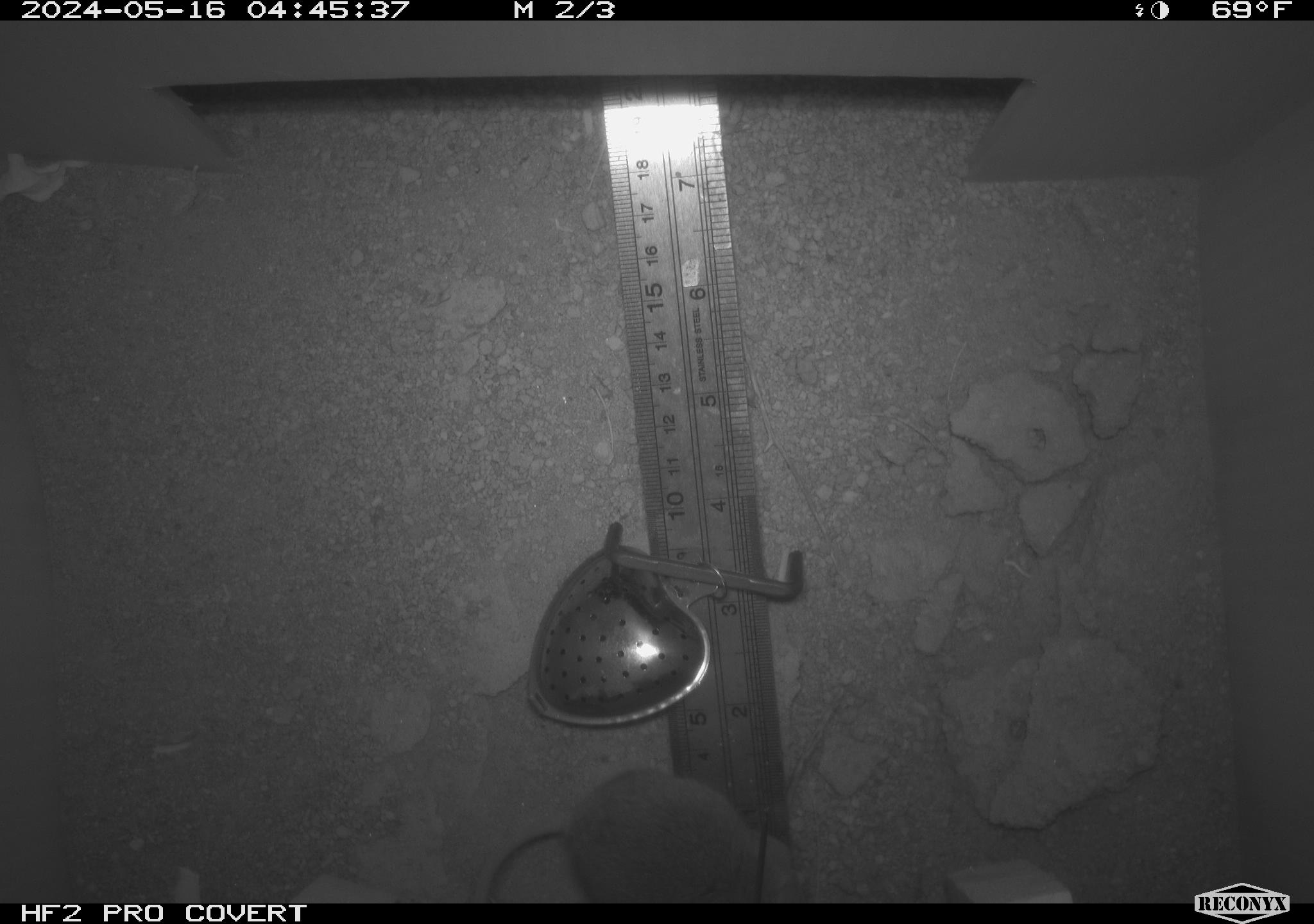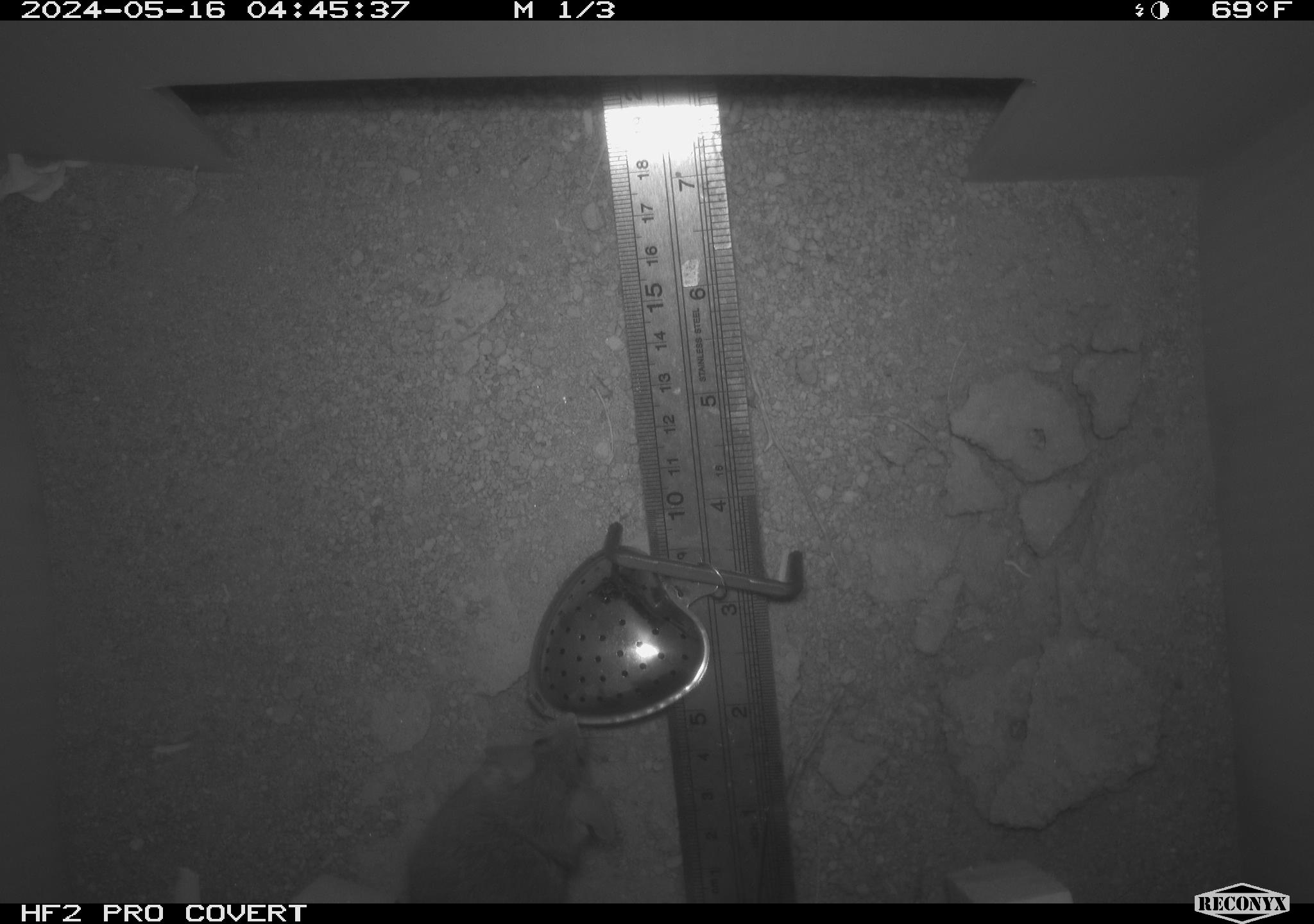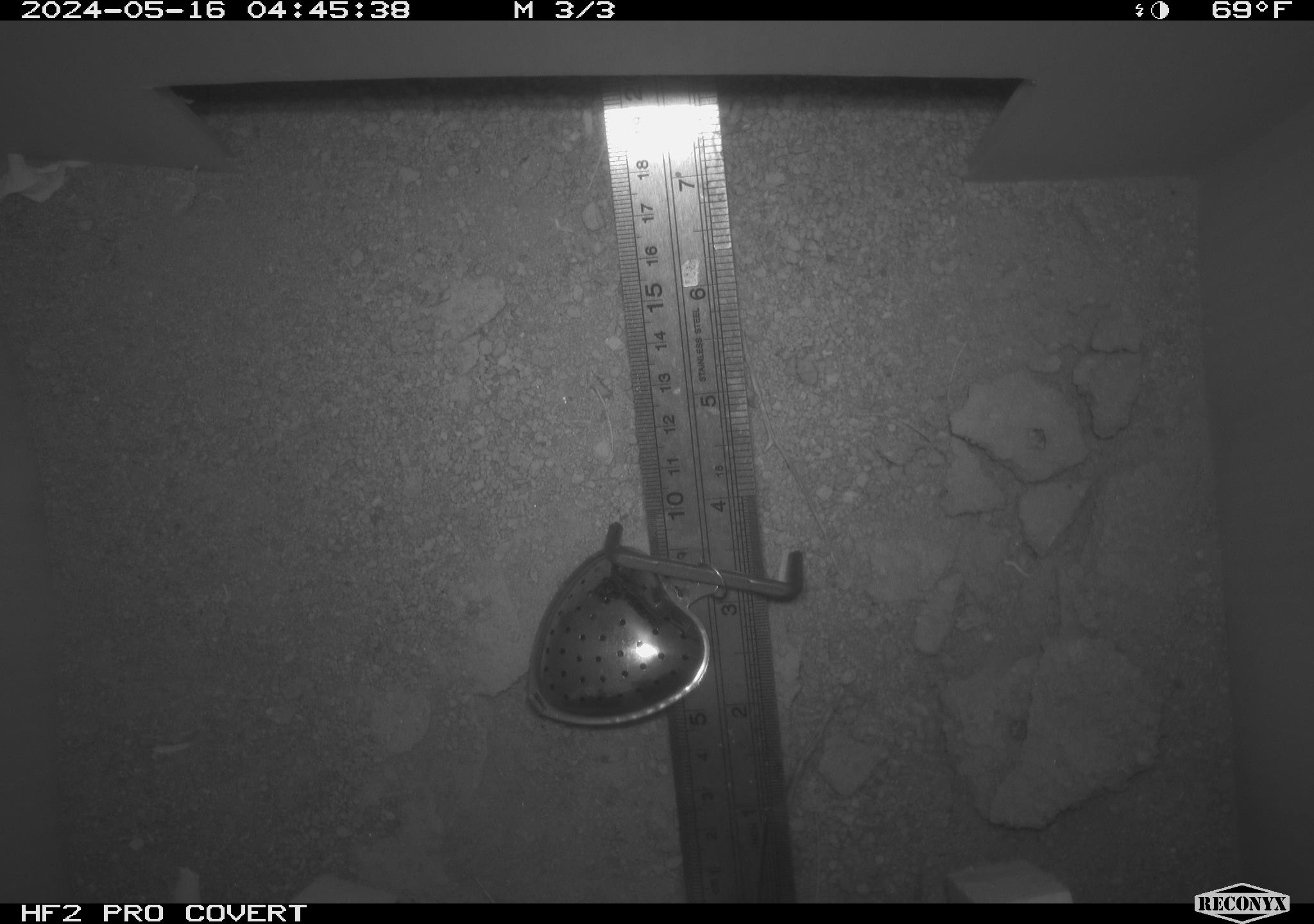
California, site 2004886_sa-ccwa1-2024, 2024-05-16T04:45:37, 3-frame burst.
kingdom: Animalia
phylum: Chordata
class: Mammalia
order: Rodentia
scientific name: Rodentia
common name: mouse species